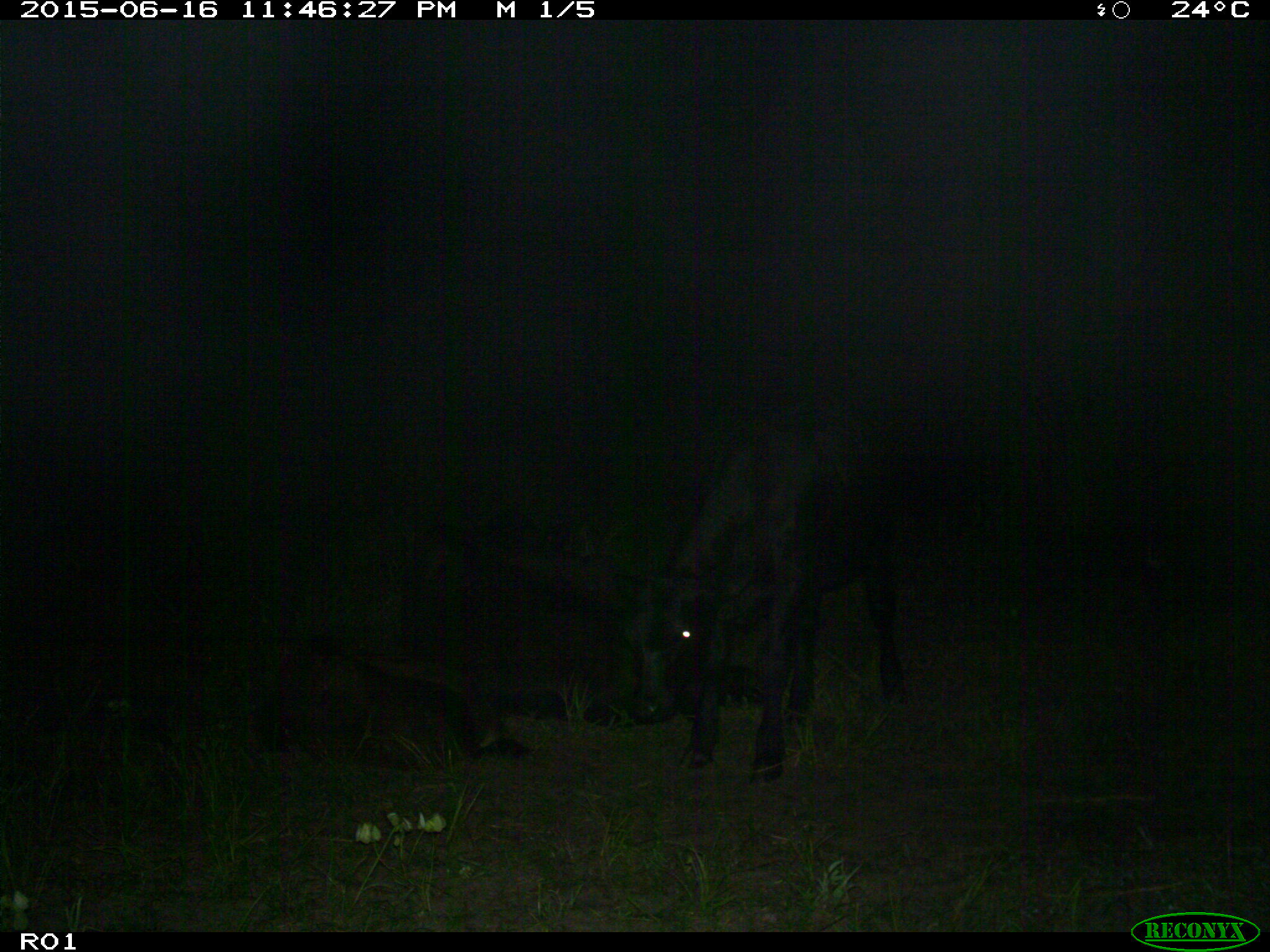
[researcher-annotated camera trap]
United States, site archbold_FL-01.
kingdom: Animalia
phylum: Chordata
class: Mammalia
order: Artiodactyla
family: Bovidae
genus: Bos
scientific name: Bos taurus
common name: domestic cow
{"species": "Bos taurus (domestic cow)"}